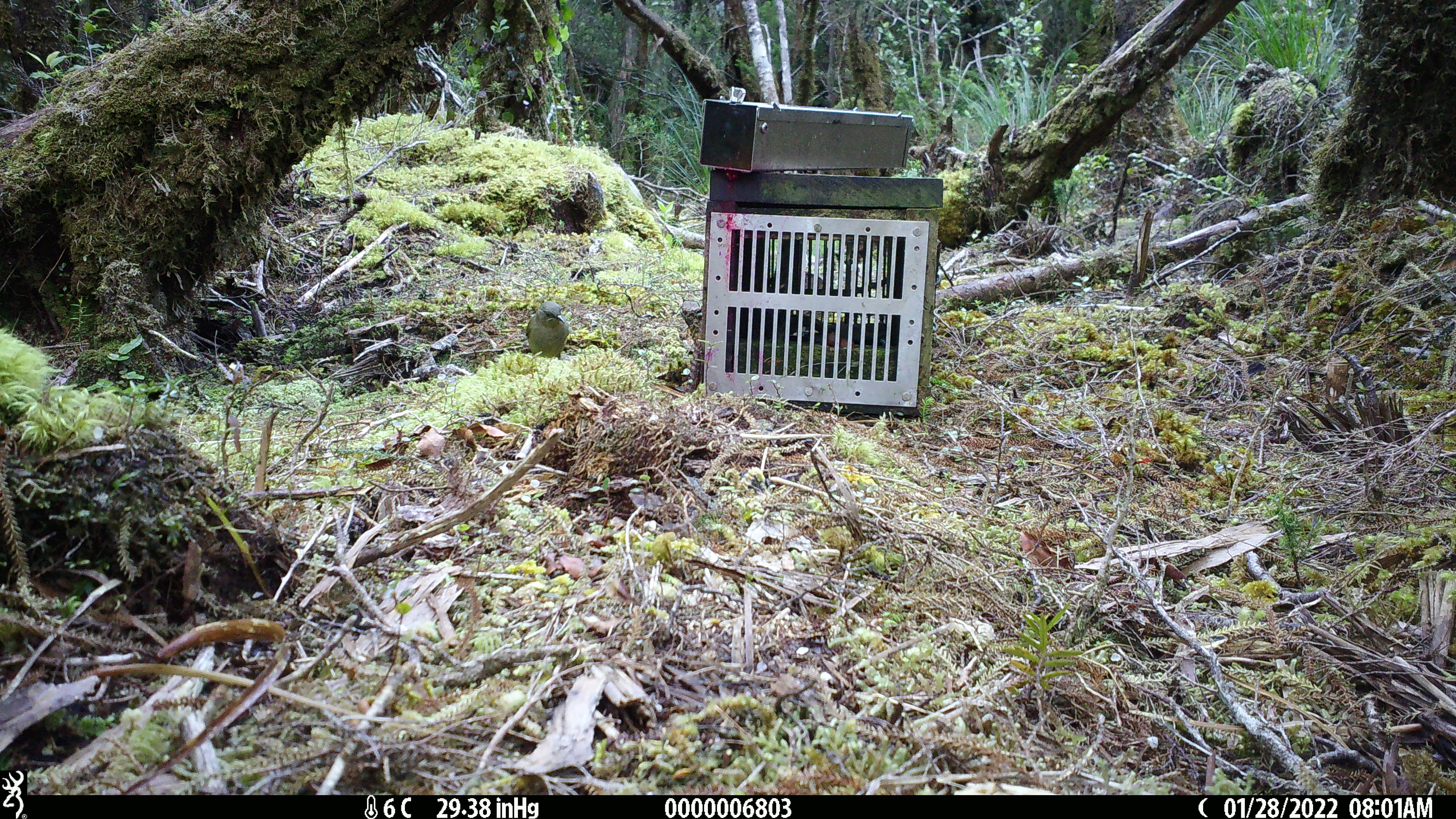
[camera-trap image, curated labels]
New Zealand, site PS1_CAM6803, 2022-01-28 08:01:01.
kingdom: Animalia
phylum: Chordata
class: Aves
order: Passeriformes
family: Meliphagidae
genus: Anthornis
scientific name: Anthornis melanura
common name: new zealand bellbird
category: bellbird